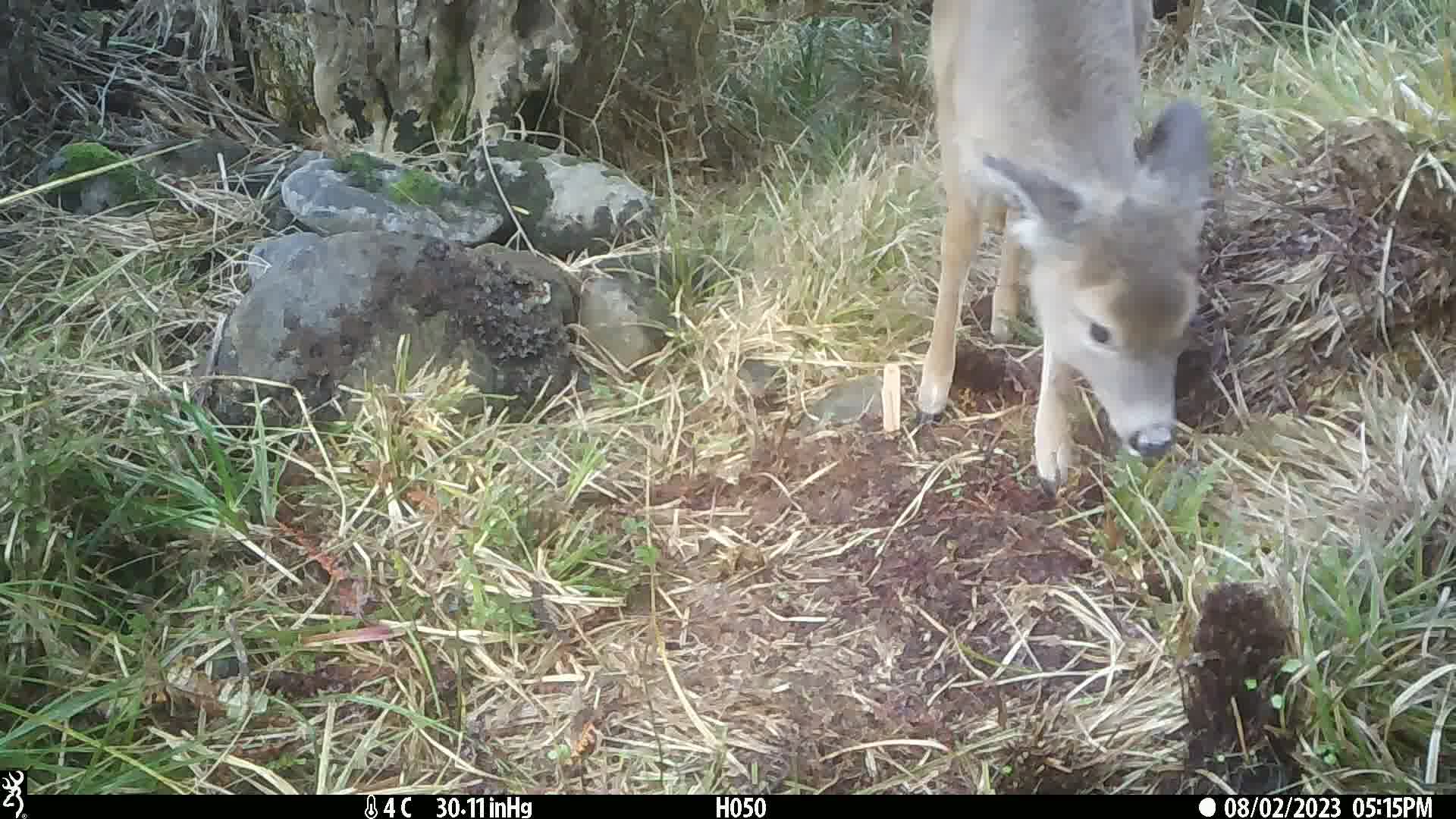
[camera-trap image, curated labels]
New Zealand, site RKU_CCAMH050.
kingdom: Animalia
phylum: Chordata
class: Mammalia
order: Artiodactyla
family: Cervidae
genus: Odocoileus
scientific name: Odocoileus virginianus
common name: white-tailed deer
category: white tailed deer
White tailed deer (white-tailed deer) (Odocoileus virginianus).